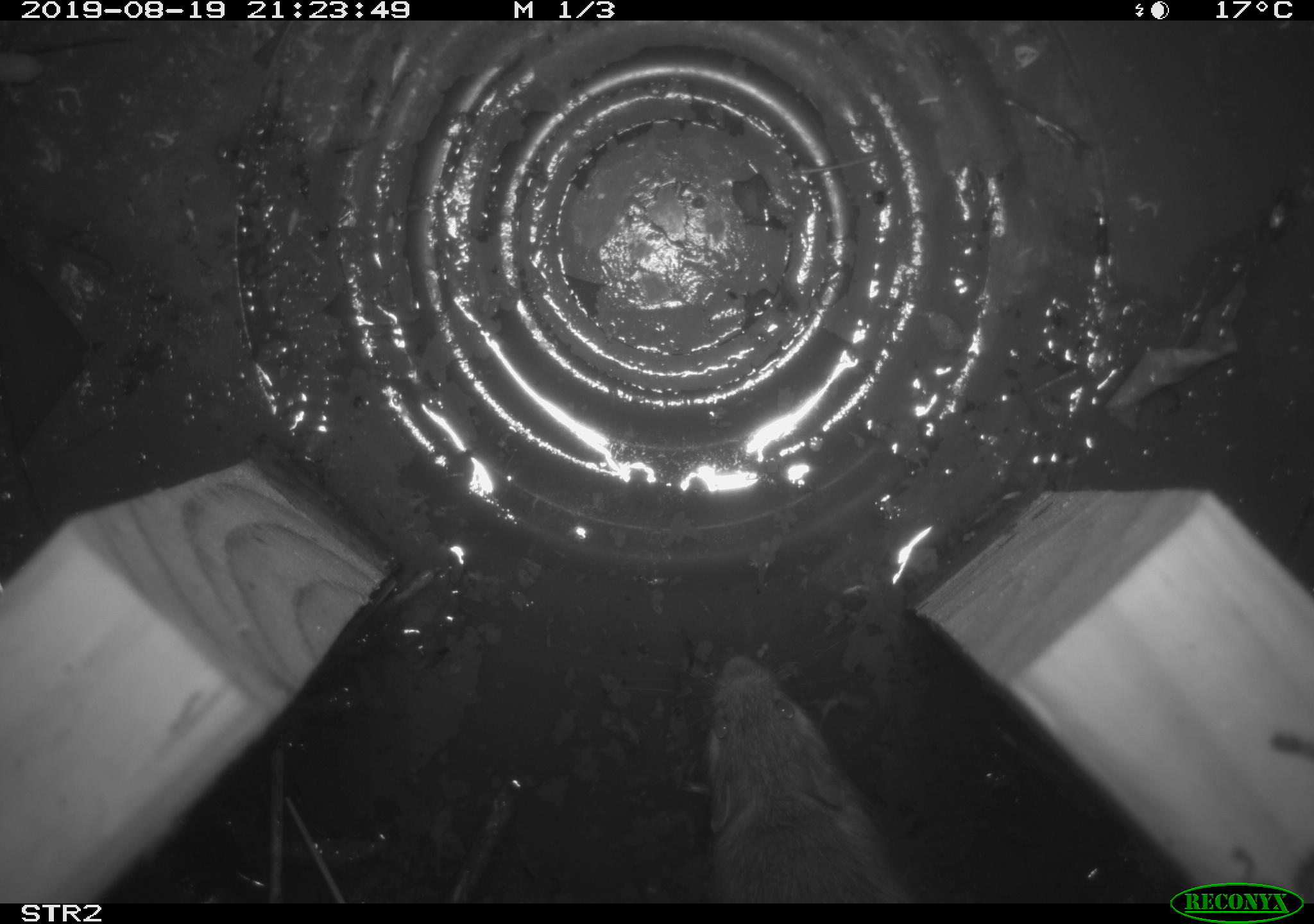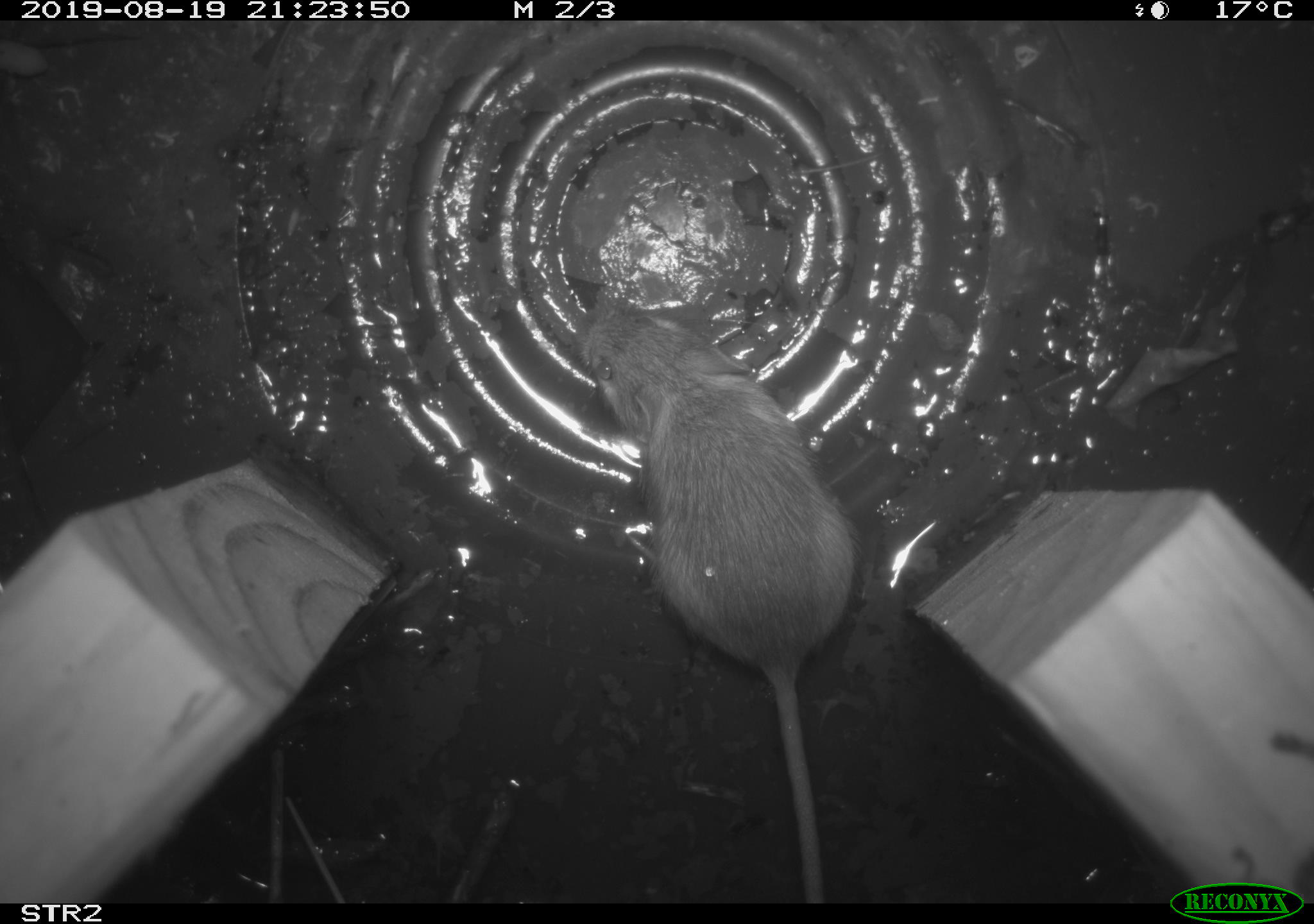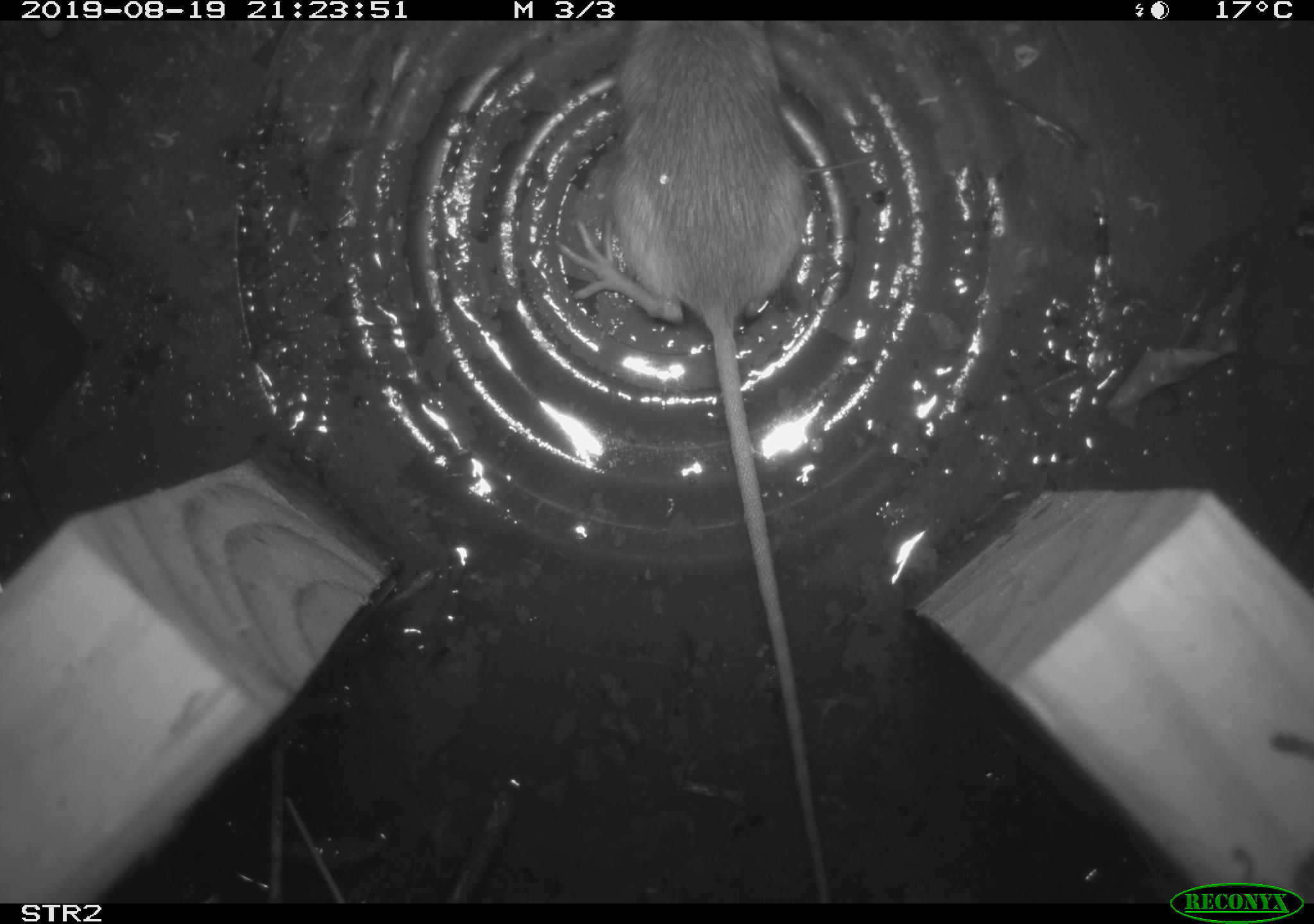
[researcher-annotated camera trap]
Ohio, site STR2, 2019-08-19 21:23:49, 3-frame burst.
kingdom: Animalia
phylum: Chordata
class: Mammalia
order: Rodentia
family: Zapodidae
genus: Napaeozapus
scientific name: Napaeozapus insignis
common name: woodland jumping mouse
Woodland jumping mouse (Napaeozapus insignis).